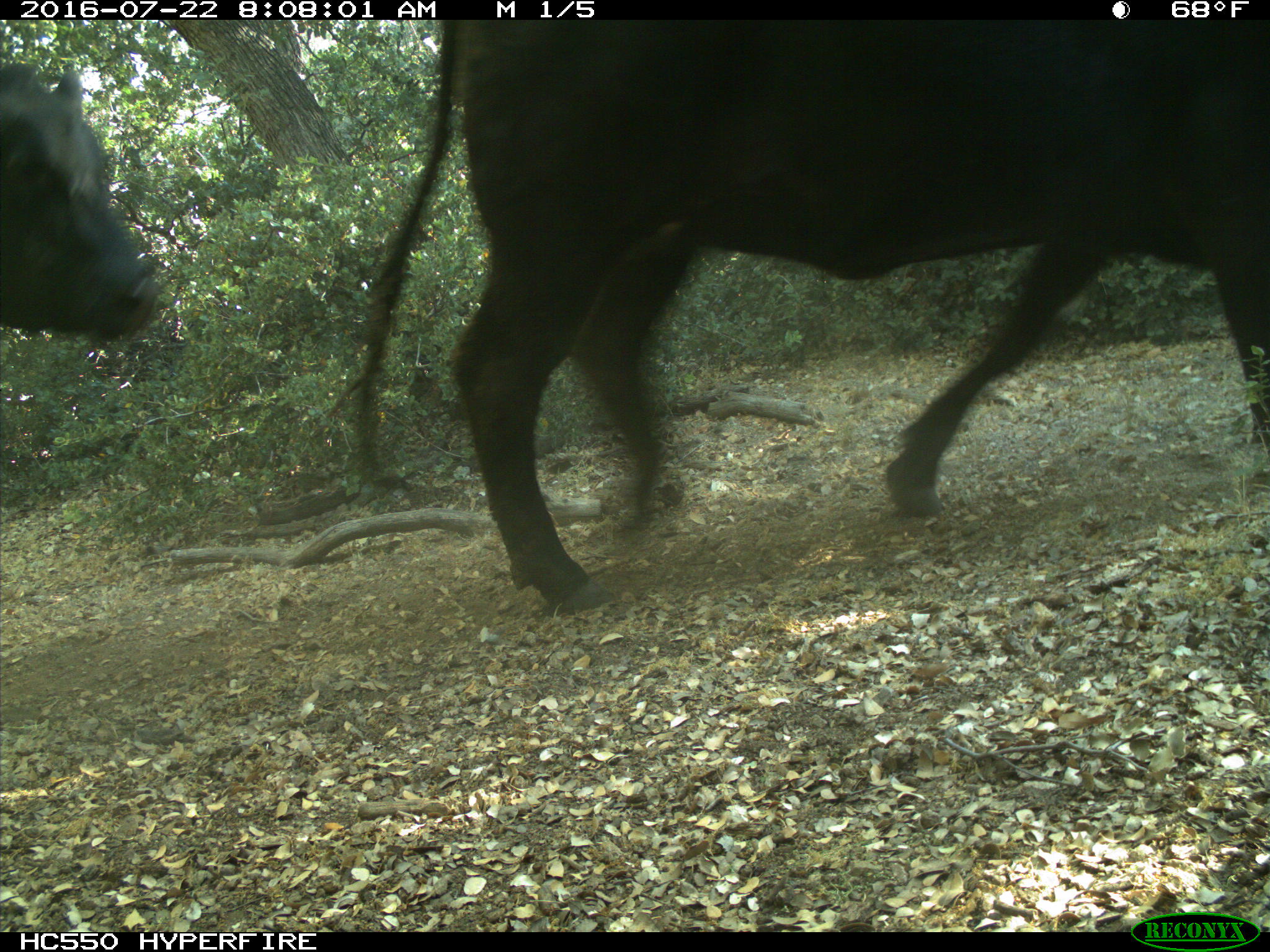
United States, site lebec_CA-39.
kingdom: Animalia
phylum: Chordata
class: Mammalia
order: Artiodactyla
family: Bovidae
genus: Bos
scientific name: Bos taurus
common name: domestic cow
Bos taurus (domestic cow).